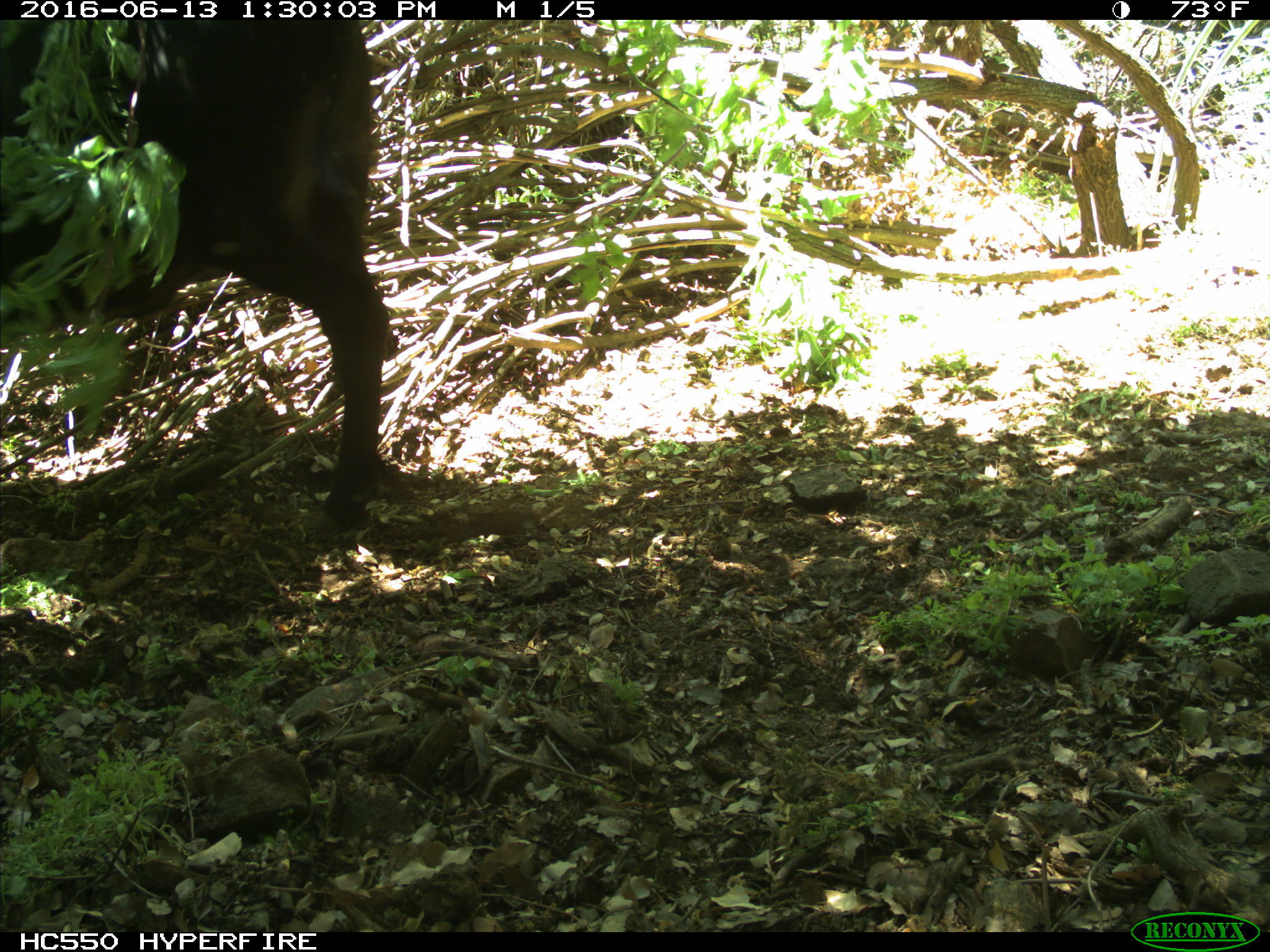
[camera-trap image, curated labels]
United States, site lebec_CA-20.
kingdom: Animalia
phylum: Chordata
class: Mammalia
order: Artiodactyla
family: Bovidae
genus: Bos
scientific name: Bos taurus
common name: domestic cow